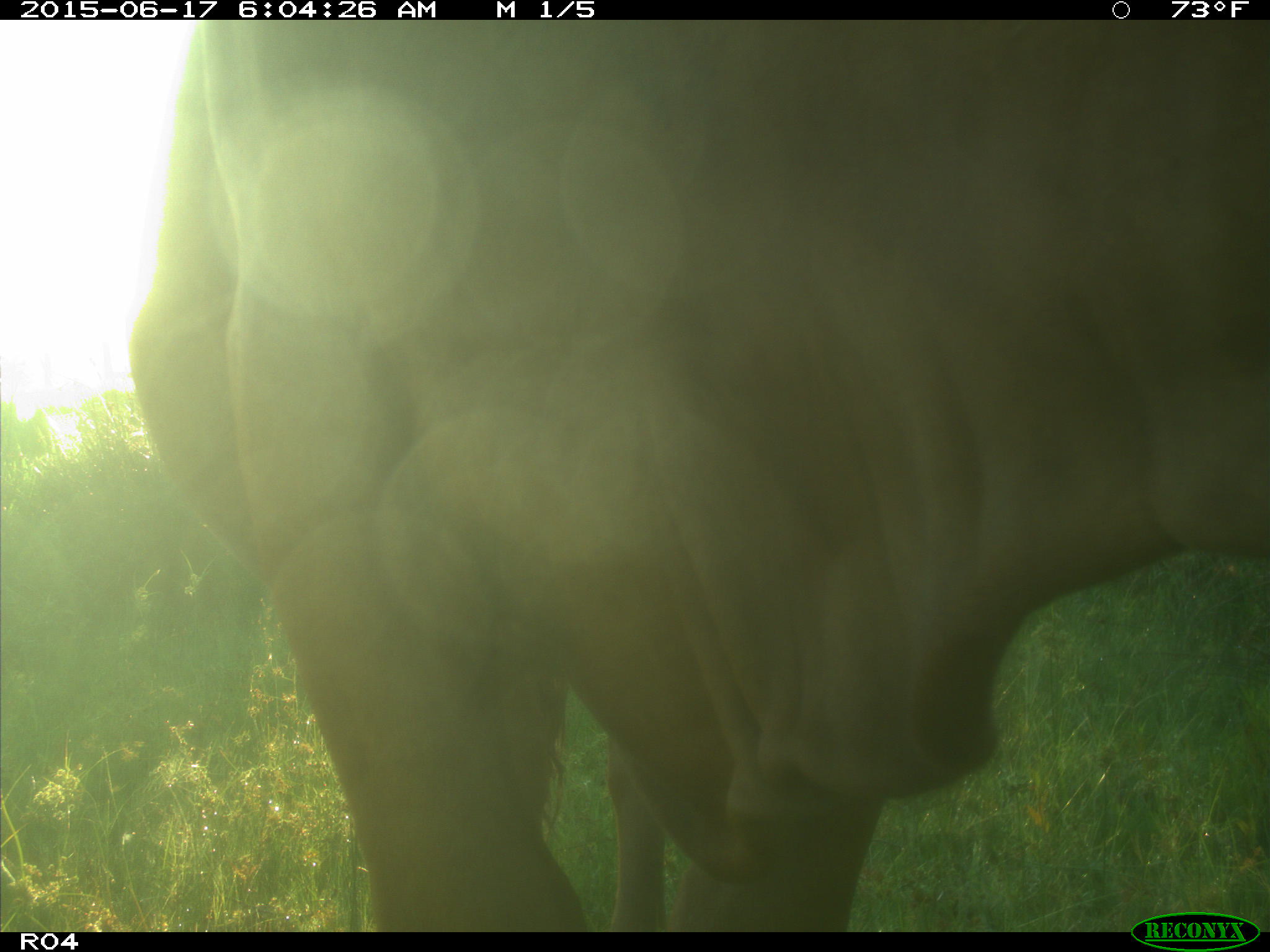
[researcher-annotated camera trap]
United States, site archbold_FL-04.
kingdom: Animalia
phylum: Chordata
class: Mammalia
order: Artiodactyla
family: Bovidae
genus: Bos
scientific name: Bos taurus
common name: domestic cow